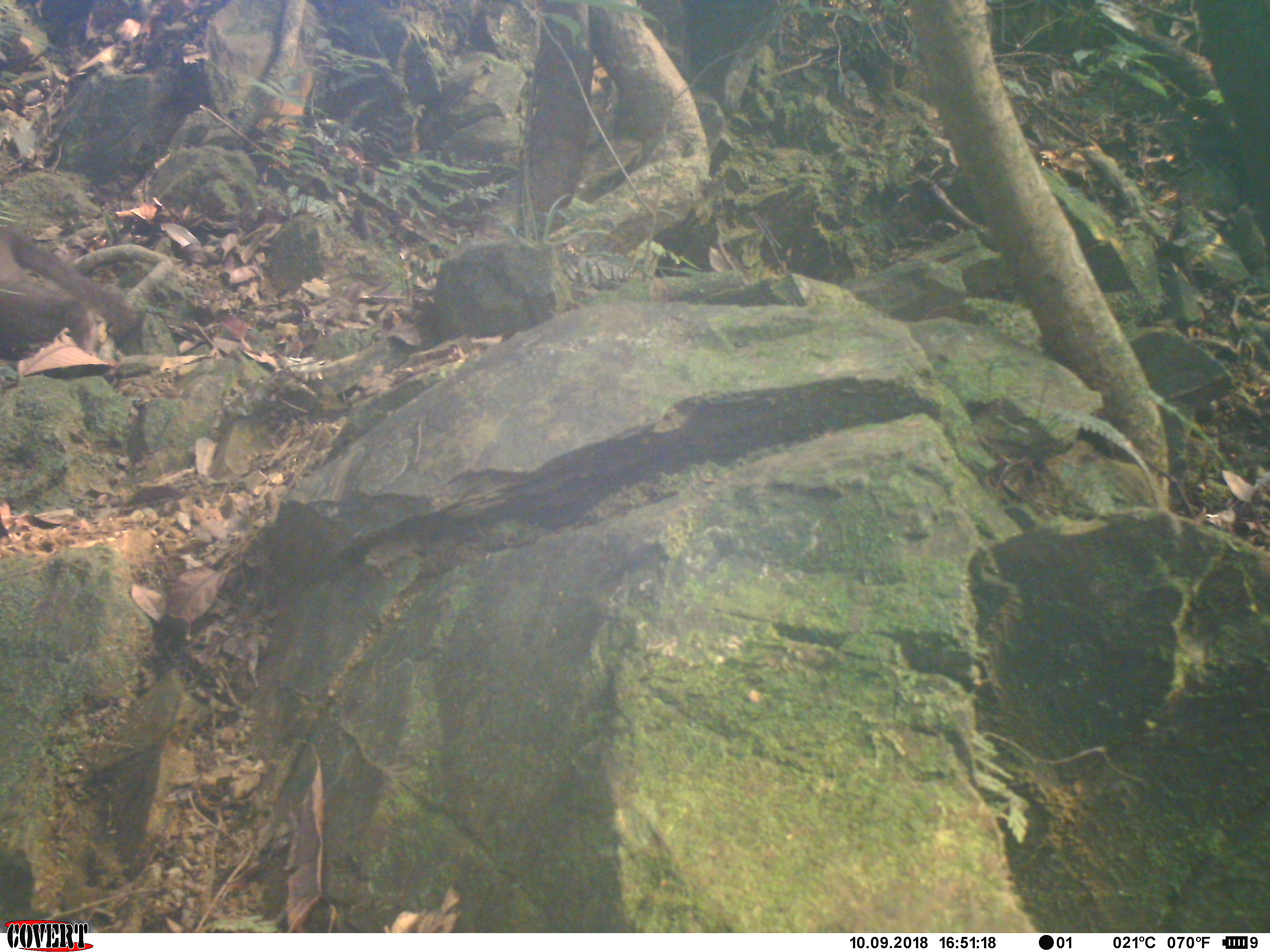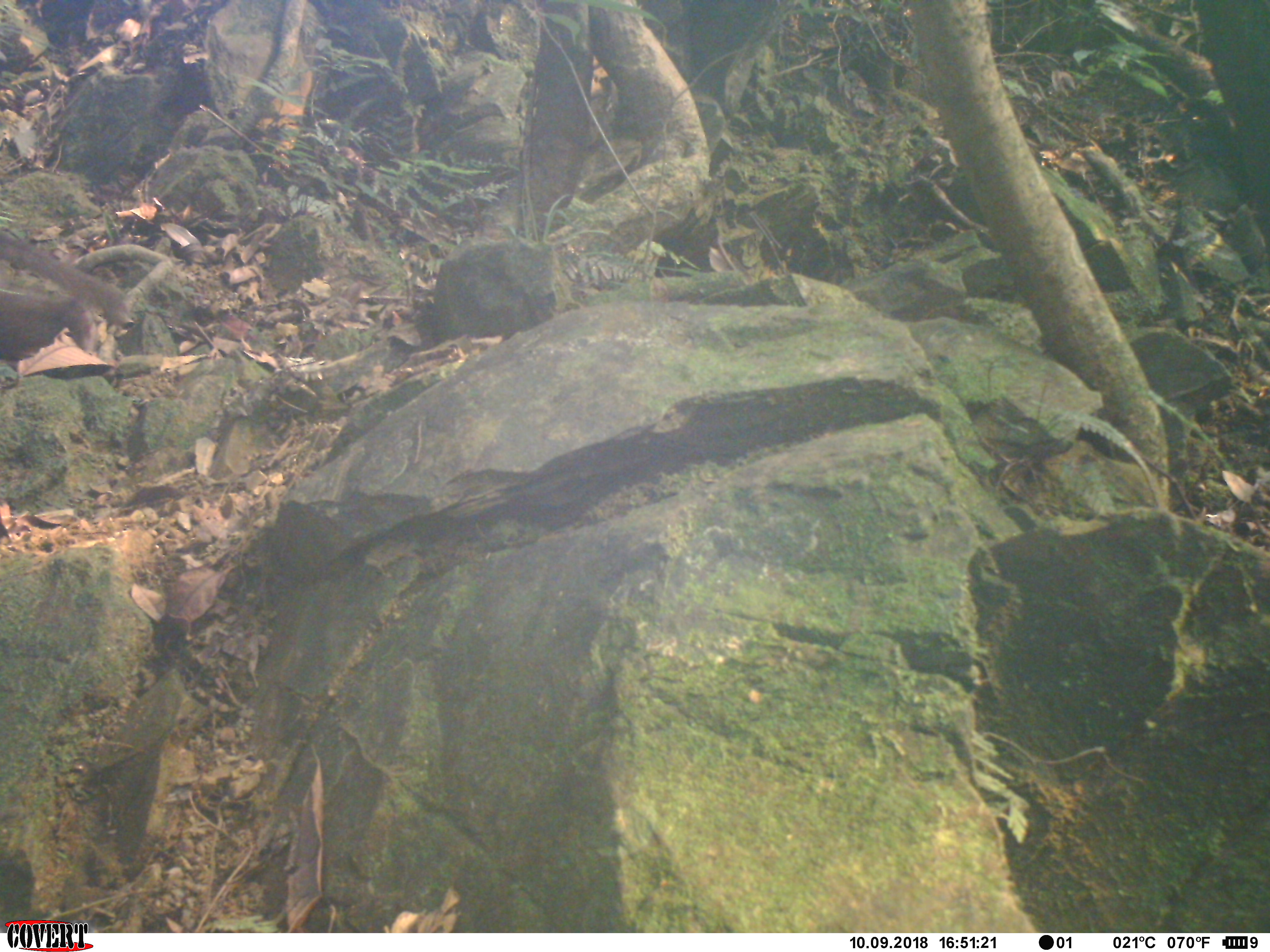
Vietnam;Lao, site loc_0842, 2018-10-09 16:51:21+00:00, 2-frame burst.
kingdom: Animalia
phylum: Chordata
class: Mammalia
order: Primates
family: Cercopithecidae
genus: Macaca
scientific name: Macaca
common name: macaque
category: macaque not stump tailed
Macaque not stump tailed (macaque) (Macaca). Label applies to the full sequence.